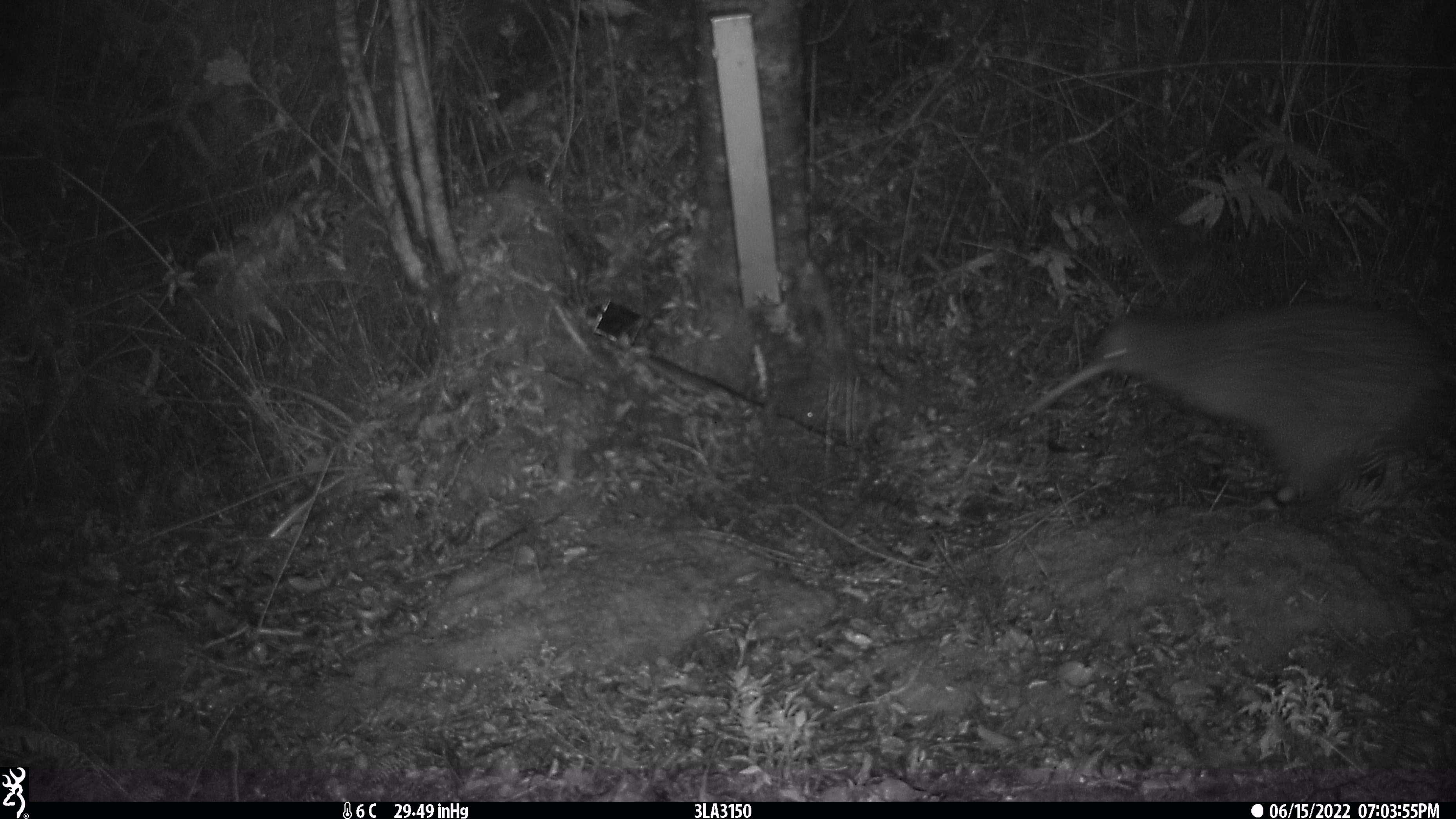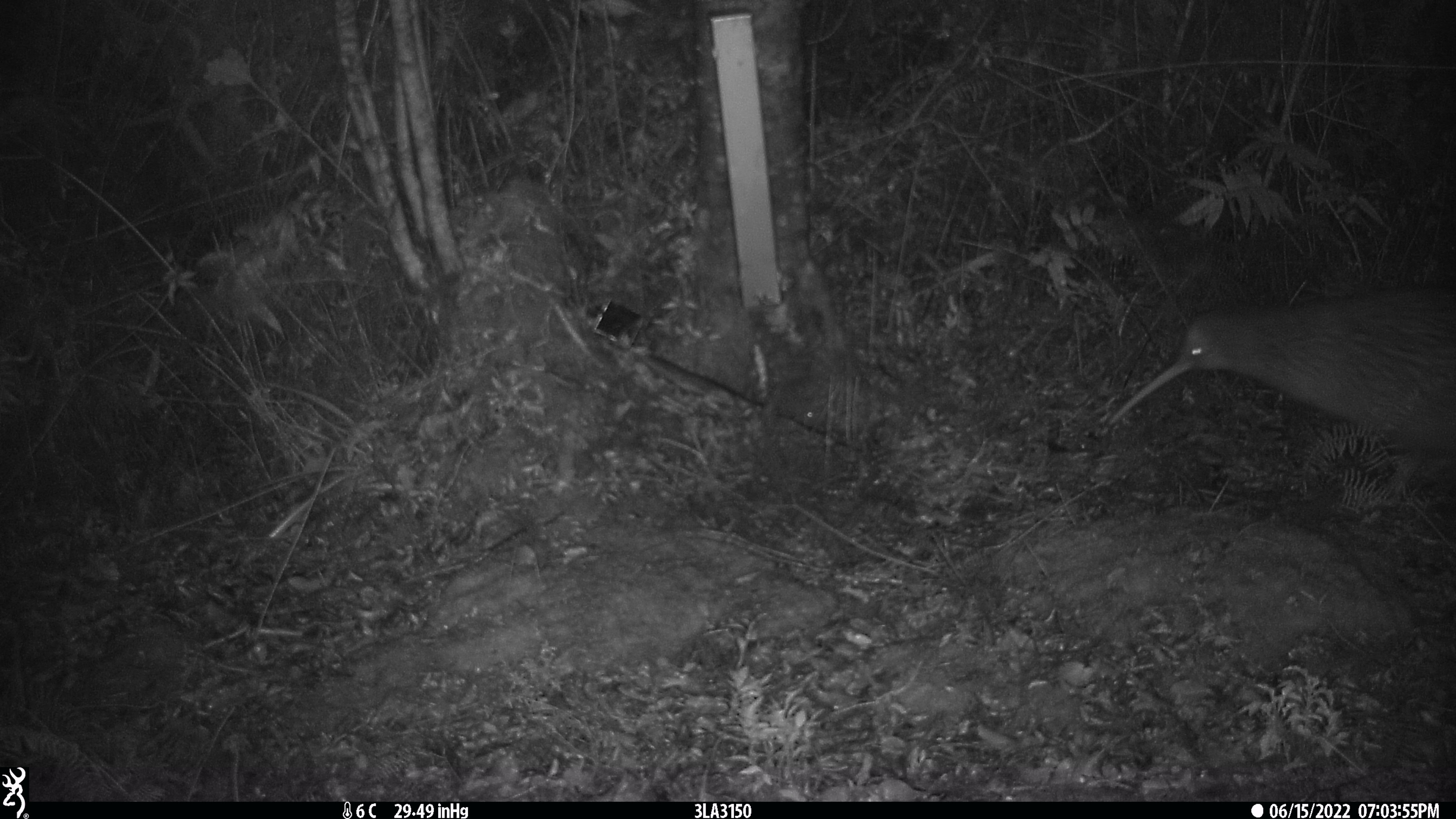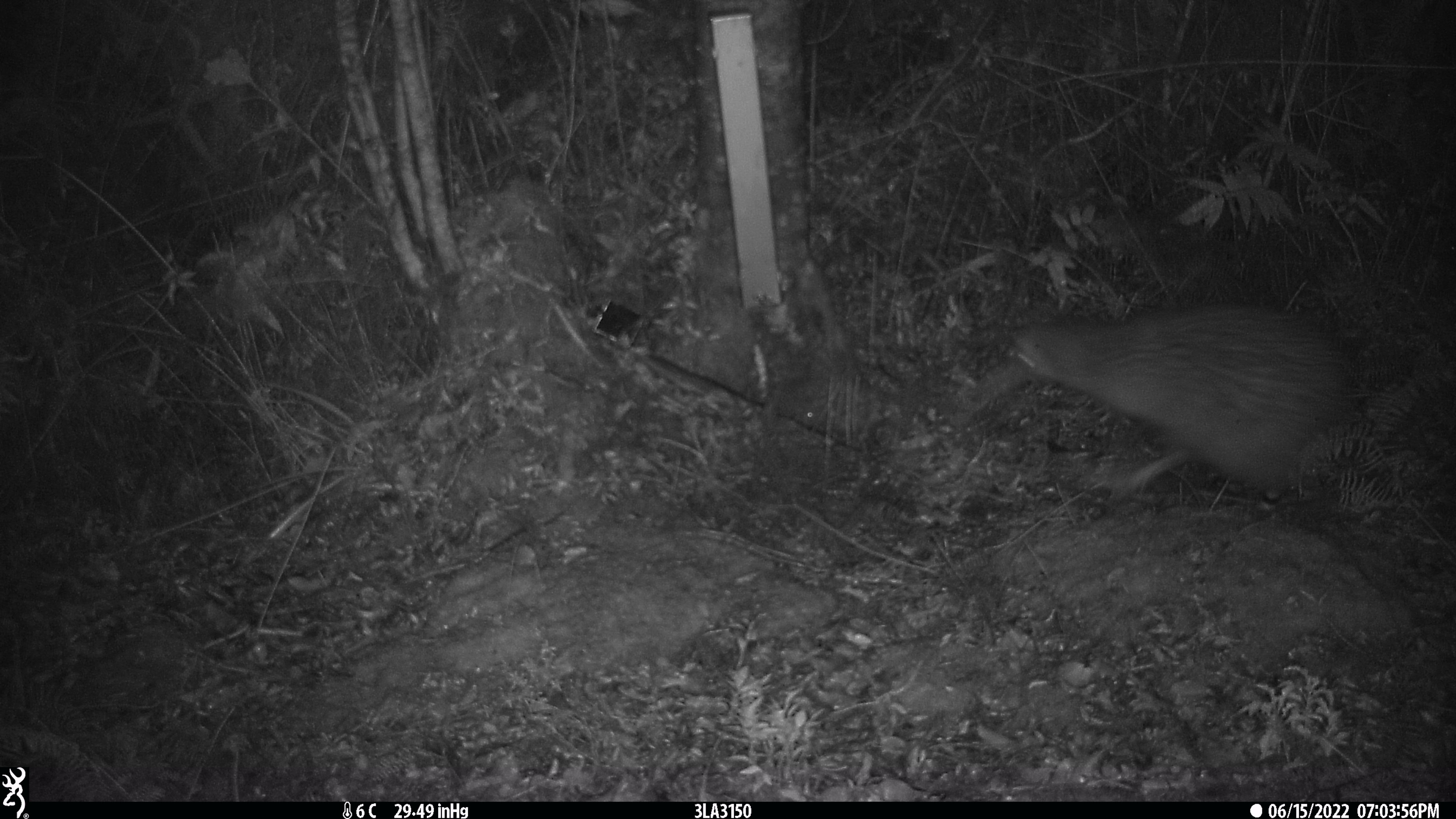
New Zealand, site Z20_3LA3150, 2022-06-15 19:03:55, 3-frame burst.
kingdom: Animalia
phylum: Chordata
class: Aves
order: Apterygiformes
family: Apterygidae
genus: Apteryx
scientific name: Apteryx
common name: kiwi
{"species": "kiwi (Apteryx)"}